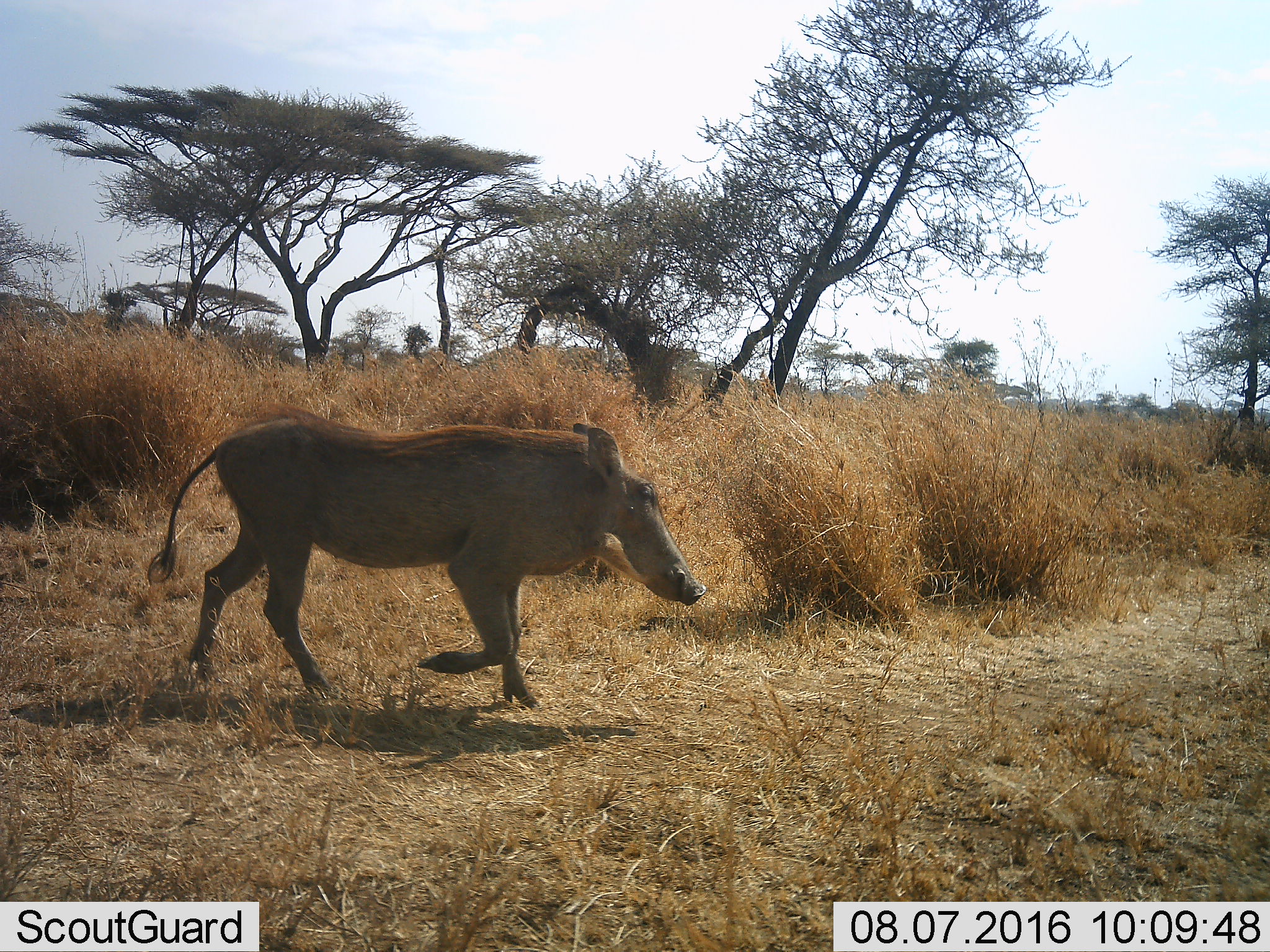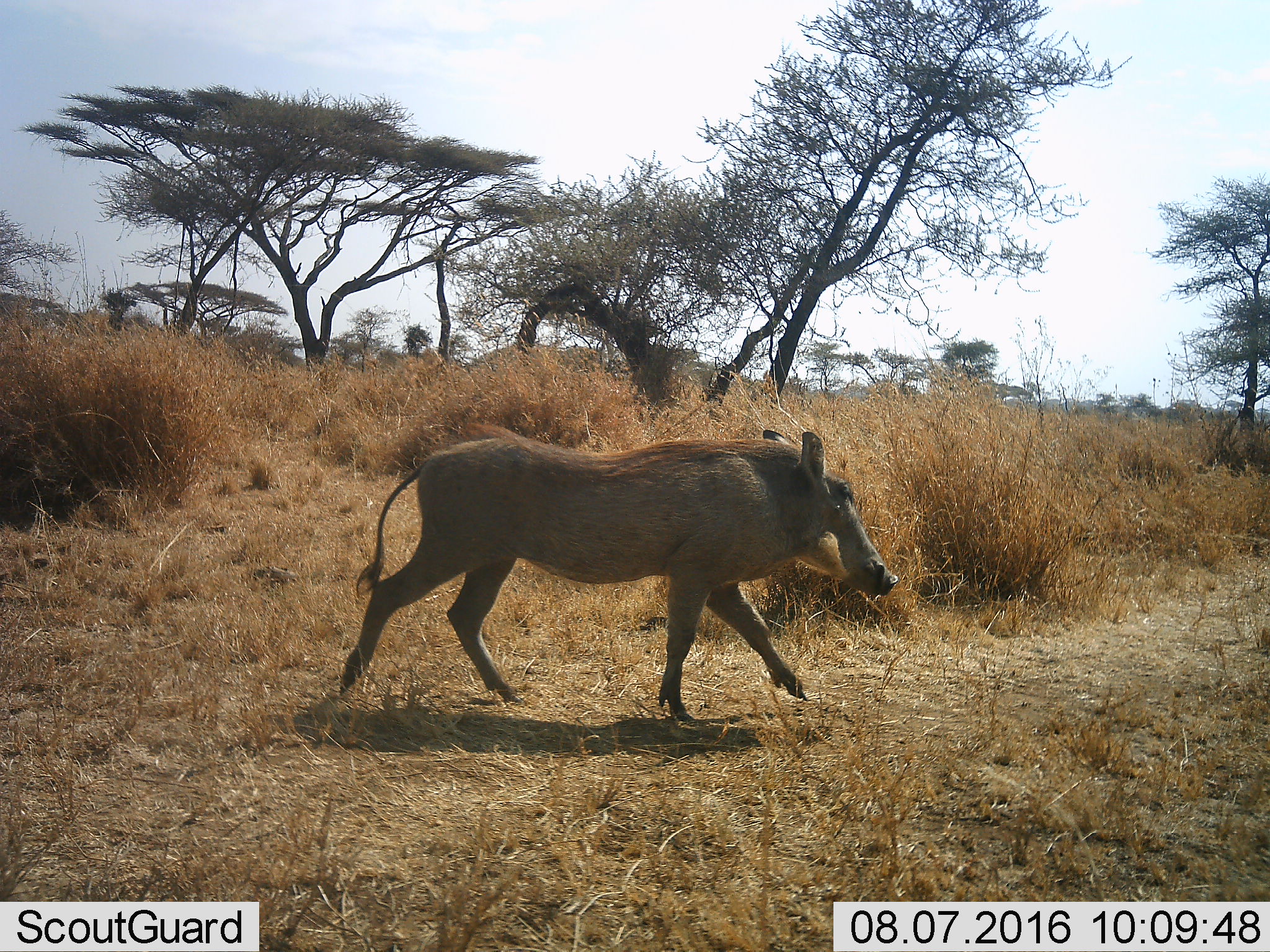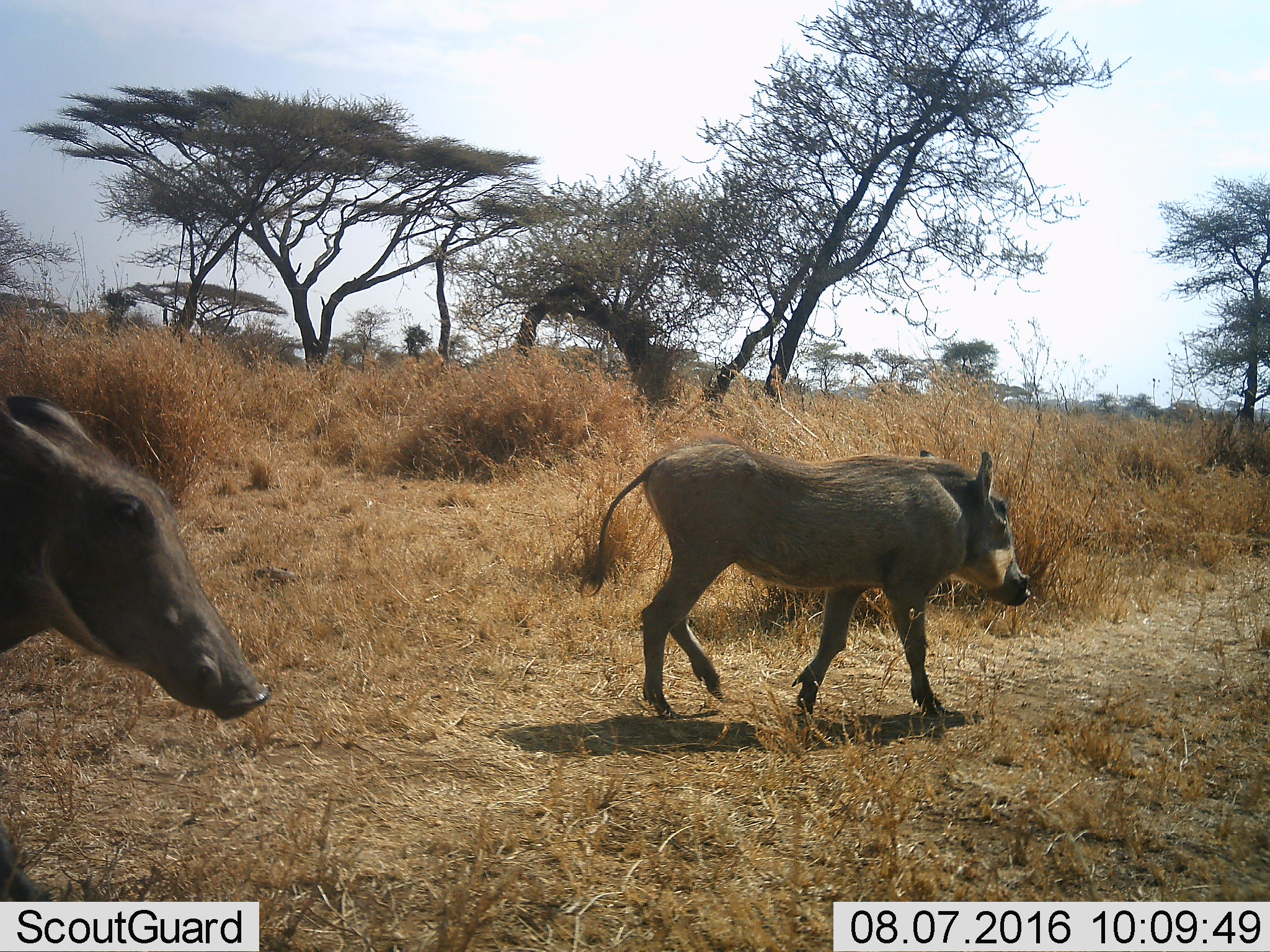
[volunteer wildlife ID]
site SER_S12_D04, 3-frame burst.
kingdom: Animalia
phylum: Chordata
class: Mammalia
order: Artiodactyla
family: Suidae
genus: Phacochoerus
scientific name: Phacochoerus africanus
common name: warthog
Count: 2.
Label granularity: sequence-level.